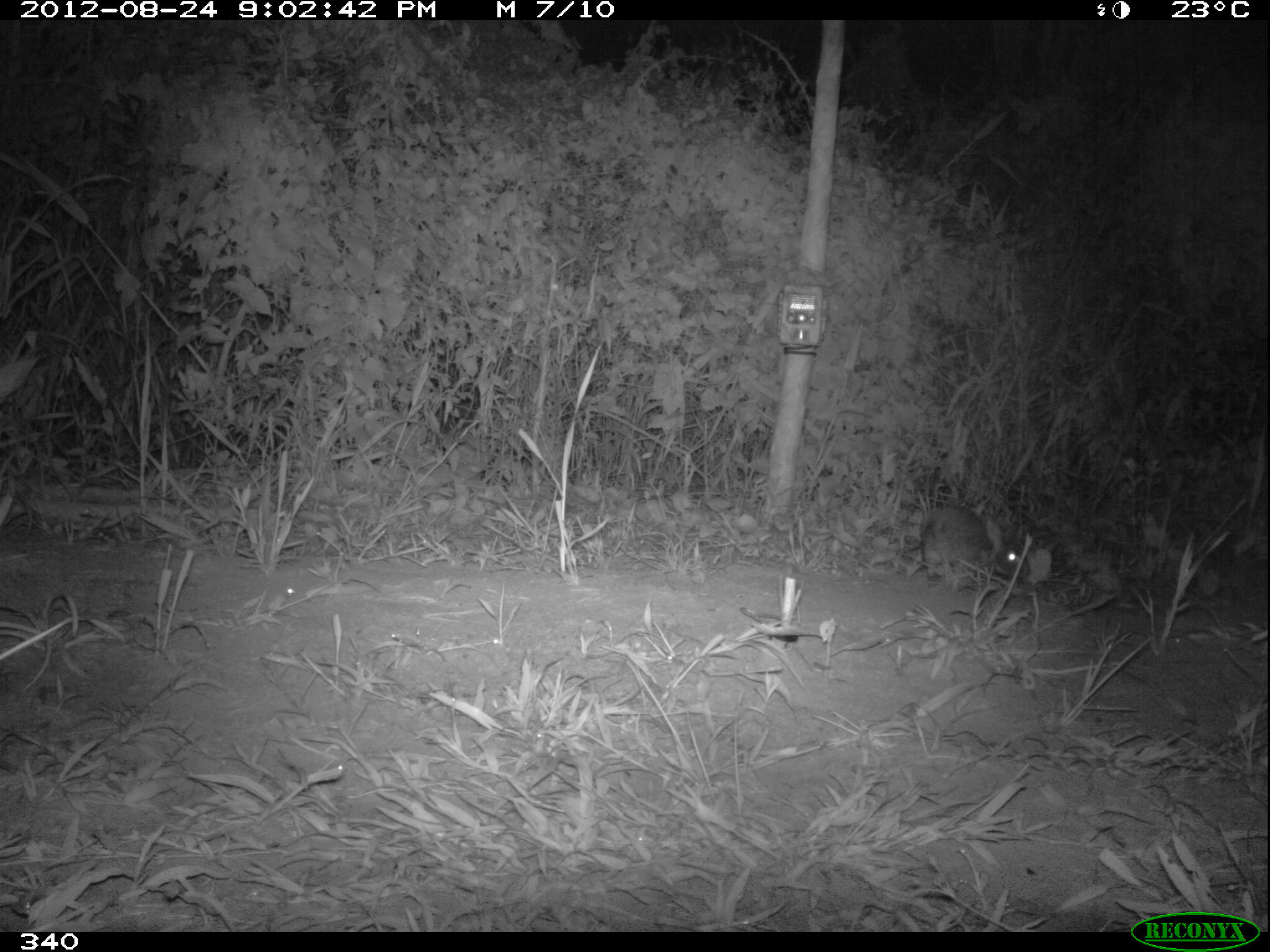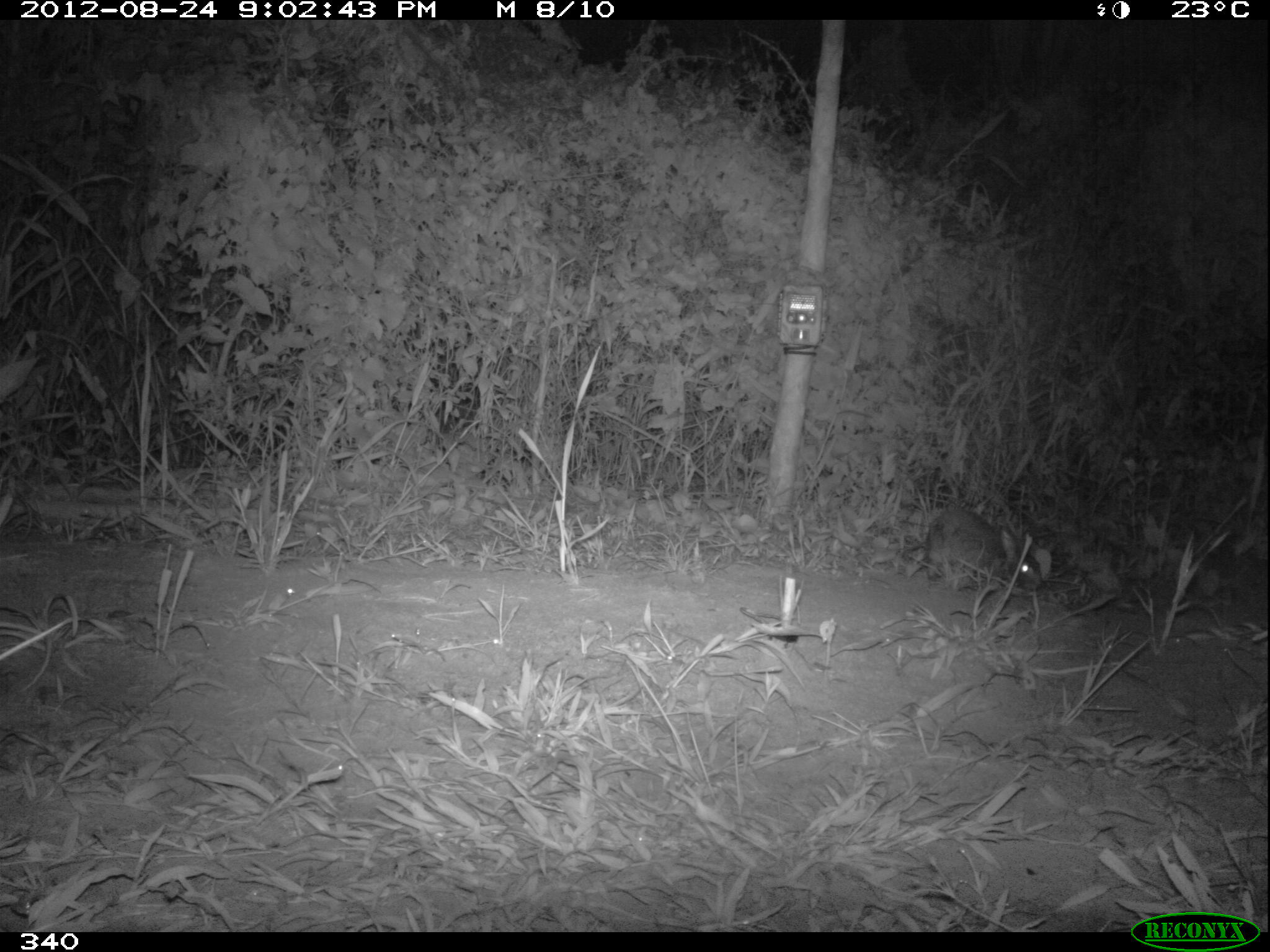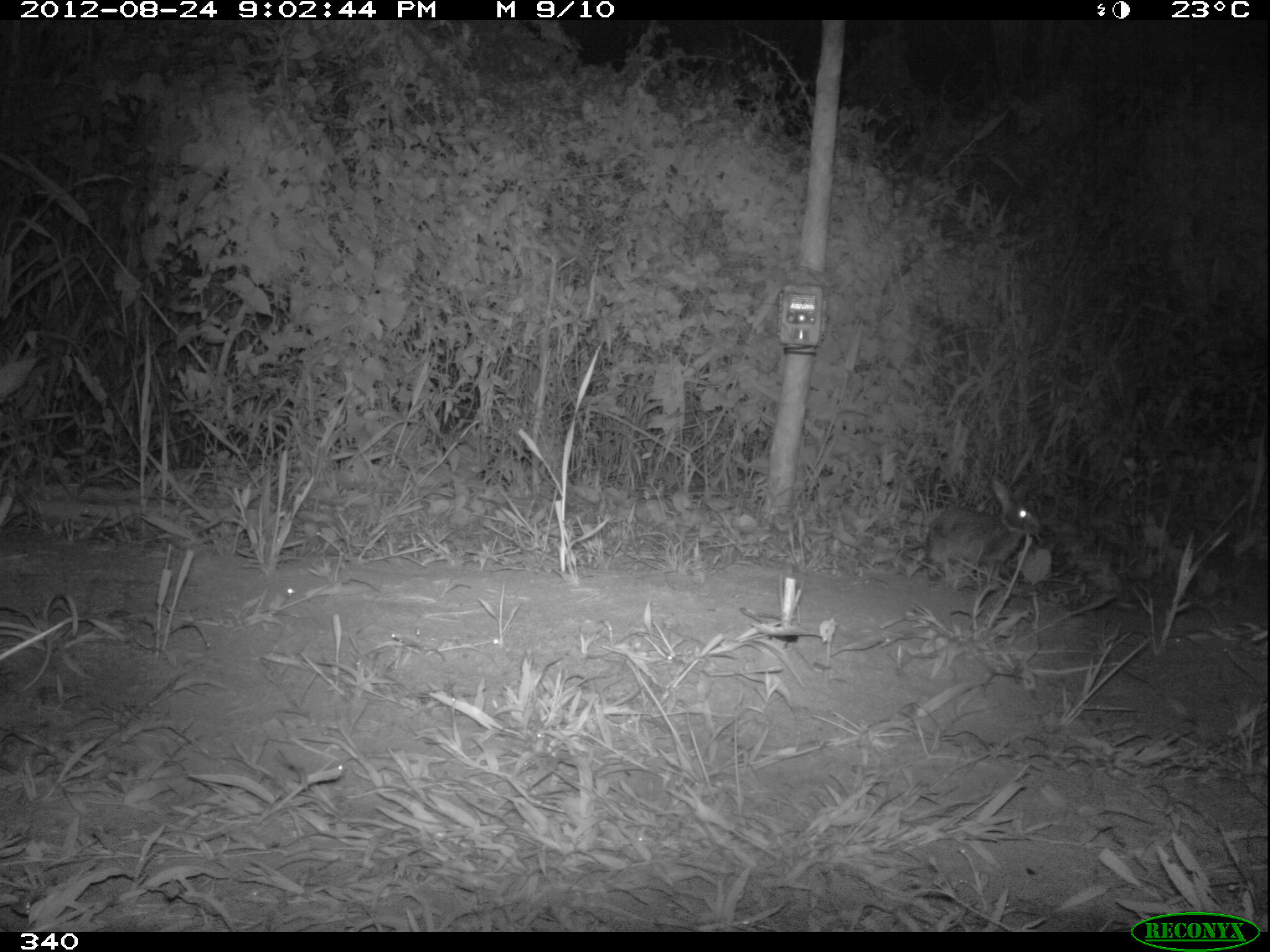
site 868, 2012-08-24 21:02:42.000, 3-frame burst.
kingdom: Animalia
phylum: Chordata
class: Mammalia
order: Lagomorpha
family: Leporidae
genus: Sylvilagus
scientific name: Sylvilagus brasiliensis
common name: tapeti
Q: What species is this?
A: Sylvilagus brasiliensis (tapeti).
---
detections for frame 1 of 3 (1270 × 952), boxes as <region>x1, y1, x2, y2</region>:
sylvilagus brasiliensis: <region>918, 503, 1029, 582</region>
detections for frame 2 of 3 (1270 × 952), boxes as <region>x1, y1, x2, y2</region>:
sylvilagus brasiliensis: <region>924, 503, 1042, 590</region>